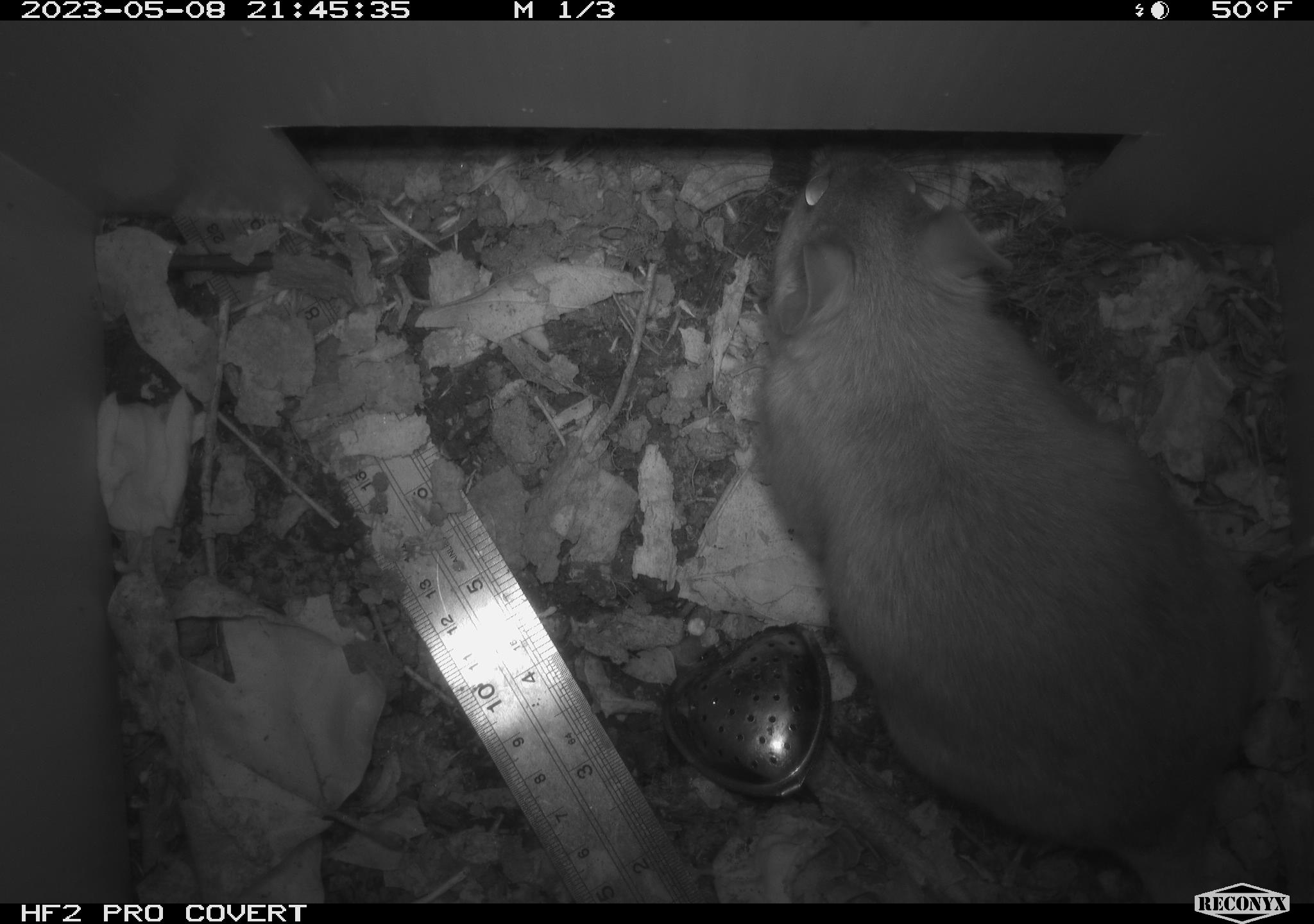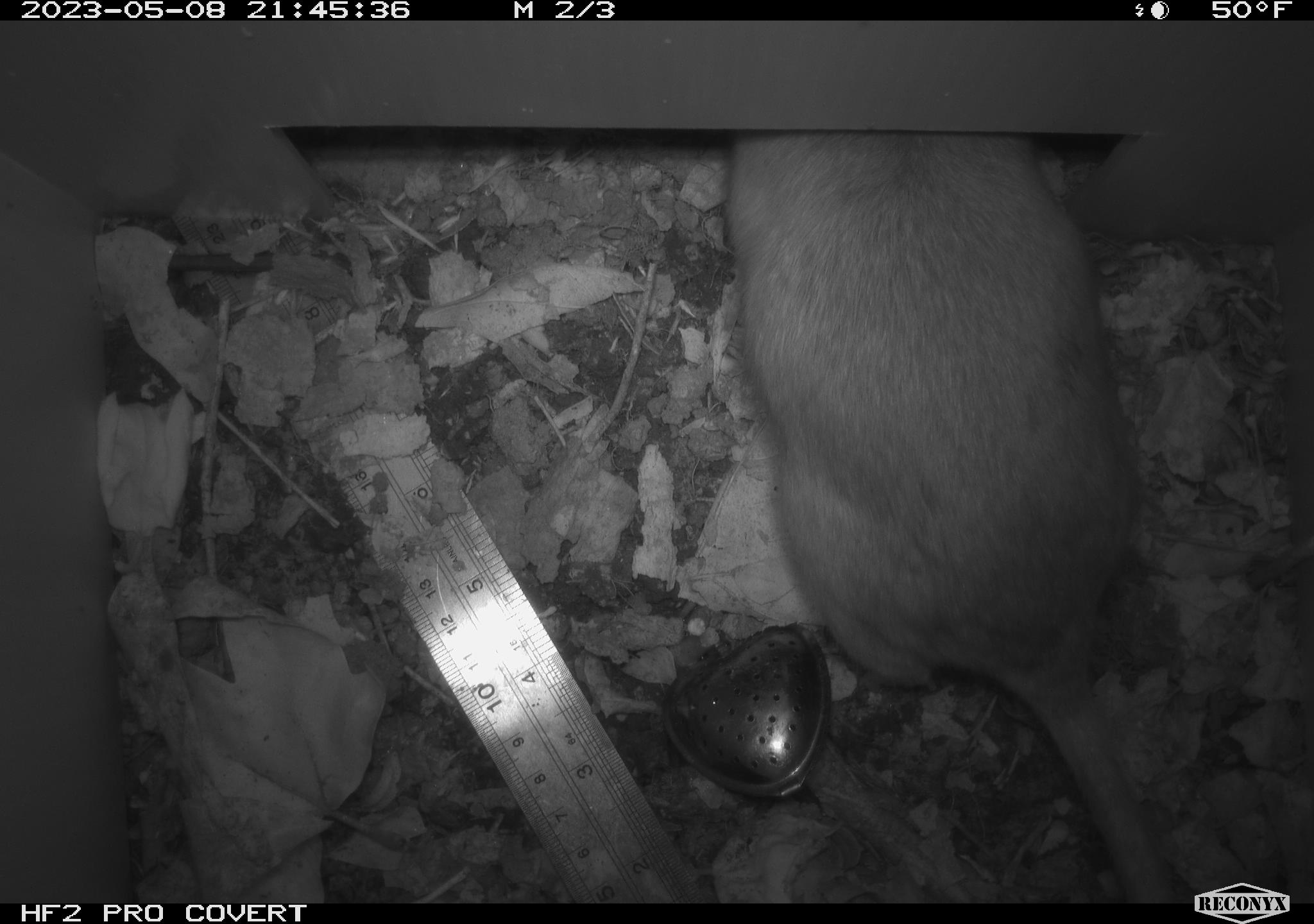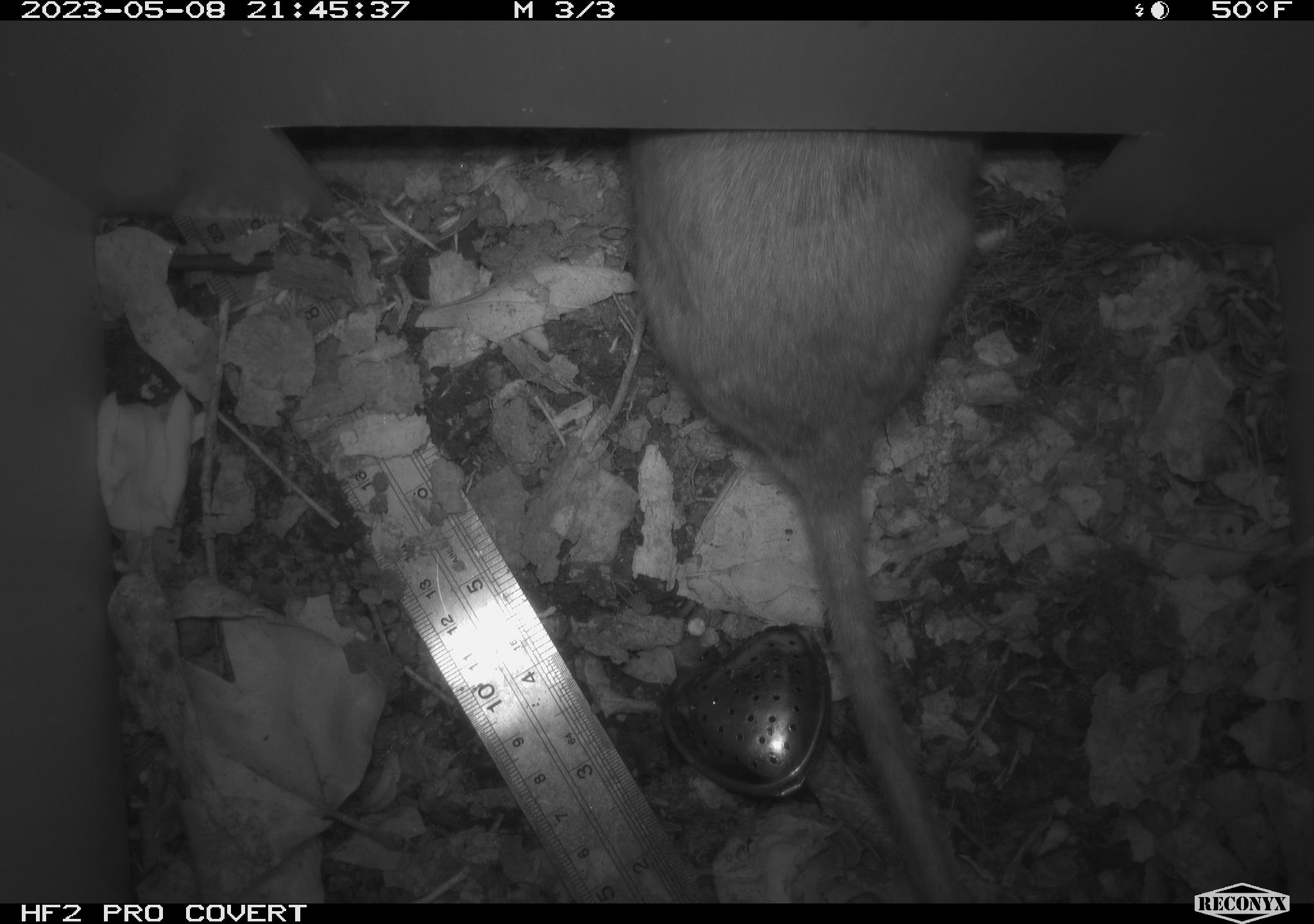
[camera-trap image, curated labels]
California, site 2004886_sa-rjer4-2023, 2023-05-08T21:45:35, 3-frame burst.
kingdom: Animalia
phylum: Chordata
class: Mammalia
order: Rodentia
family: Cricetidae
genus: Neotoma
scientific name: Neotoma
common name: pack rat or woodrat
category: neotoma species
Neotoma species (pack rat or woodrat) (Neotoma).